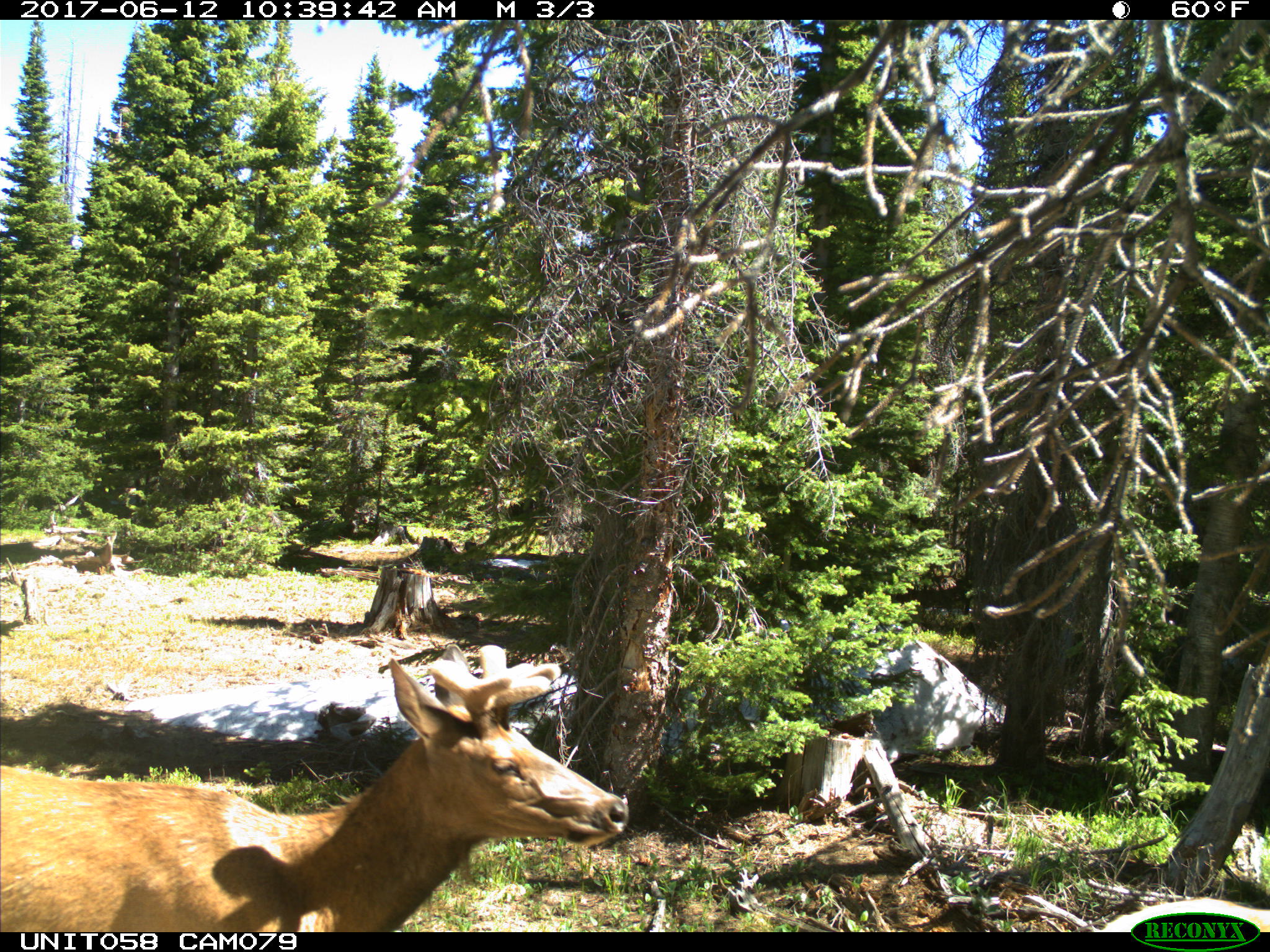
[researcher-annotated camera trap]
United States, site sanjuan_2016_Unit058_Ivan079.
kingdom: Animalia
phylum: Chordata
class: Mammalia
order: Artiodactyla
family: Cervidae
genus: Cervus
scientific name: Cervus elaphus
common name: red deer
Cervus elaphus (red deer).